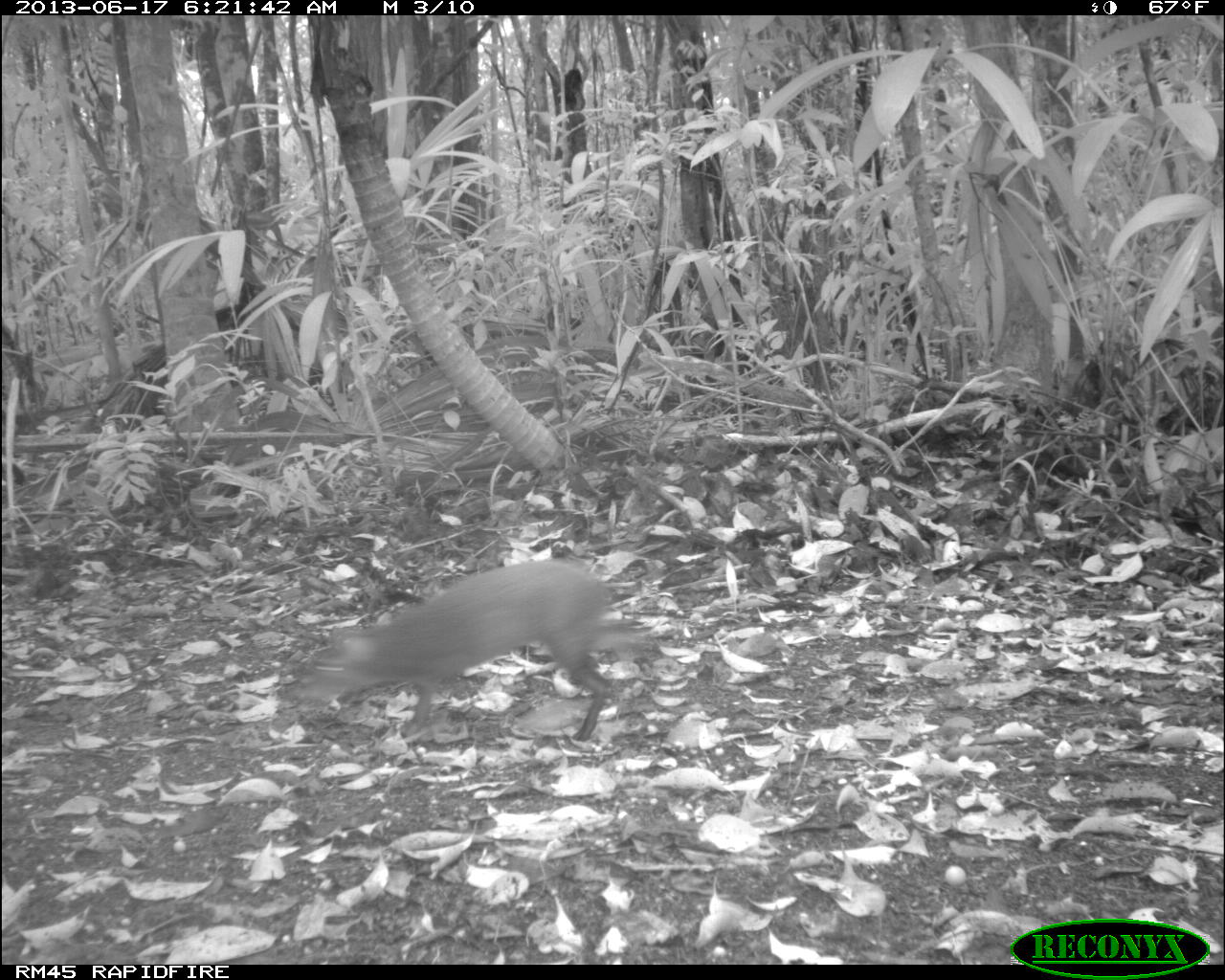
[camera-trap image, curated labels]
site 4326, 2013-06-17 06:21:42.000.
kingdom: Animalia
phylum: Chordata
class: Mammalia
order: Rodentia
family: Dasyproctidae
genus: Dasyprocta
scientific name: Dasyprocta punctata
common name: central american agouti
Dasyprocta punctata (central american agouti), count 1.